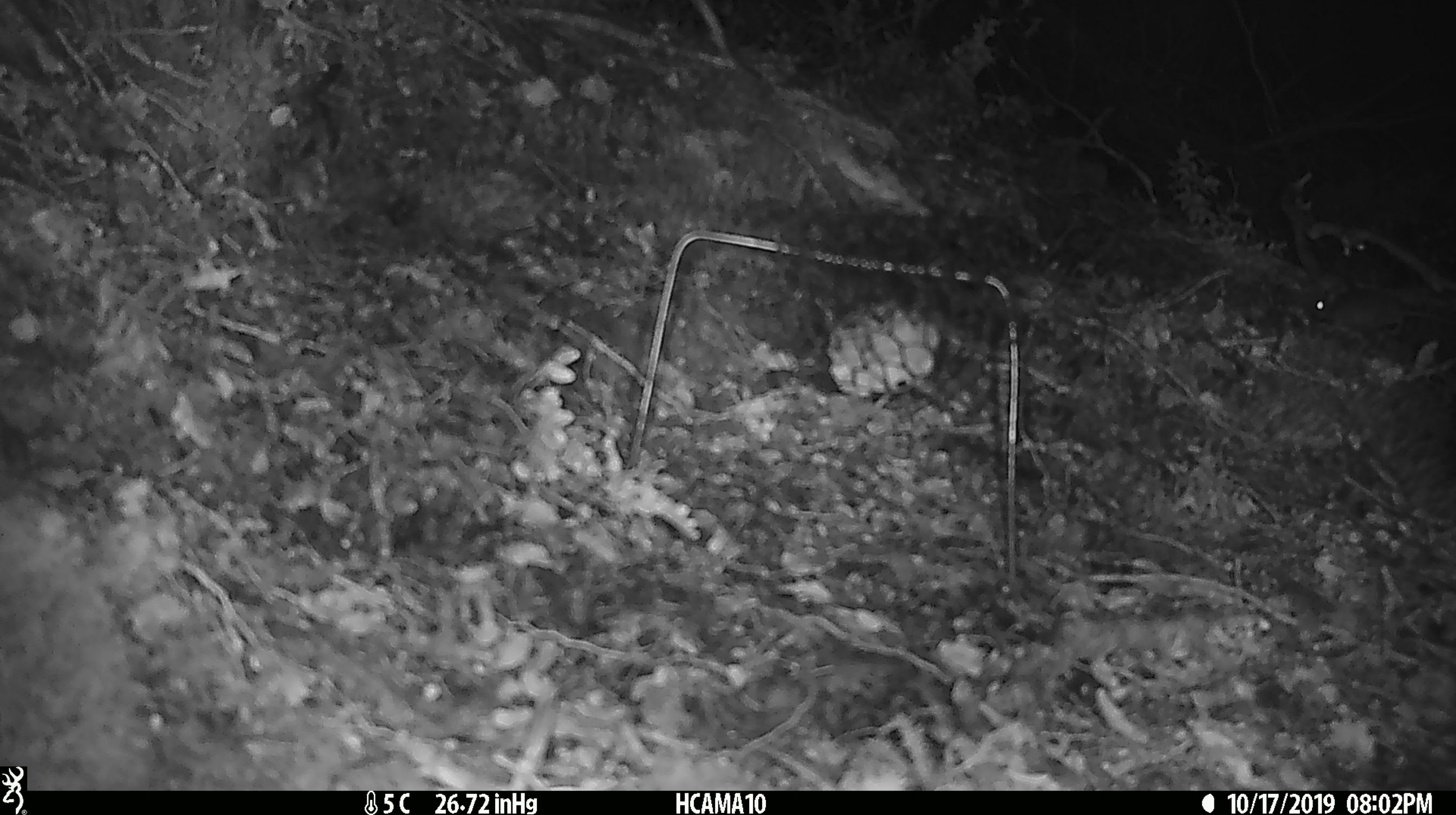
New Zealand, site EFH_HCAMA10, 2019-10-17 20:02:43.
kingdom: Animalia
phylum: Chordata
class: Mammalia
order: Rodentia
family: Muridae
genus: Mus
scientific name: Mus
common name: mouse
Mouse (Mus).